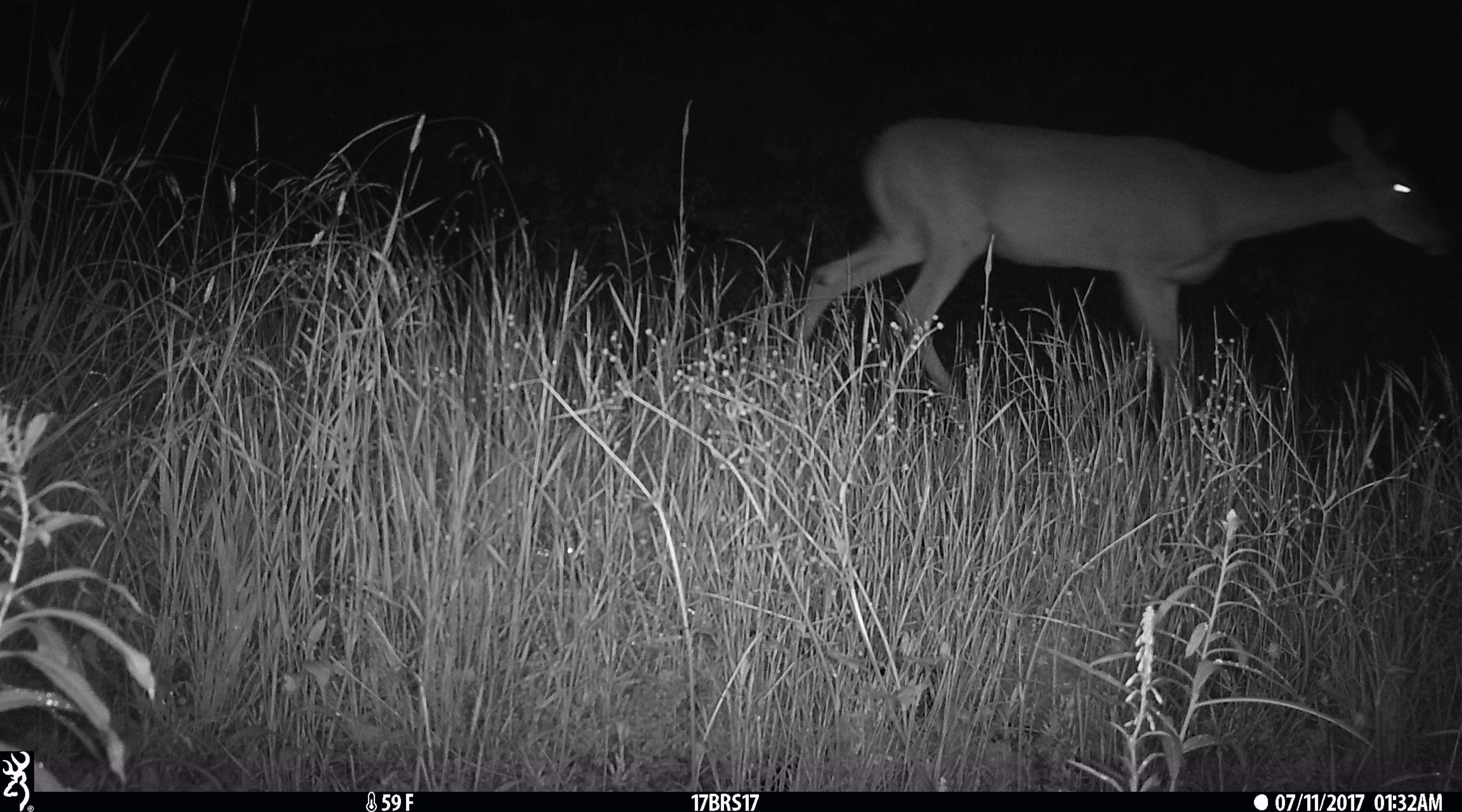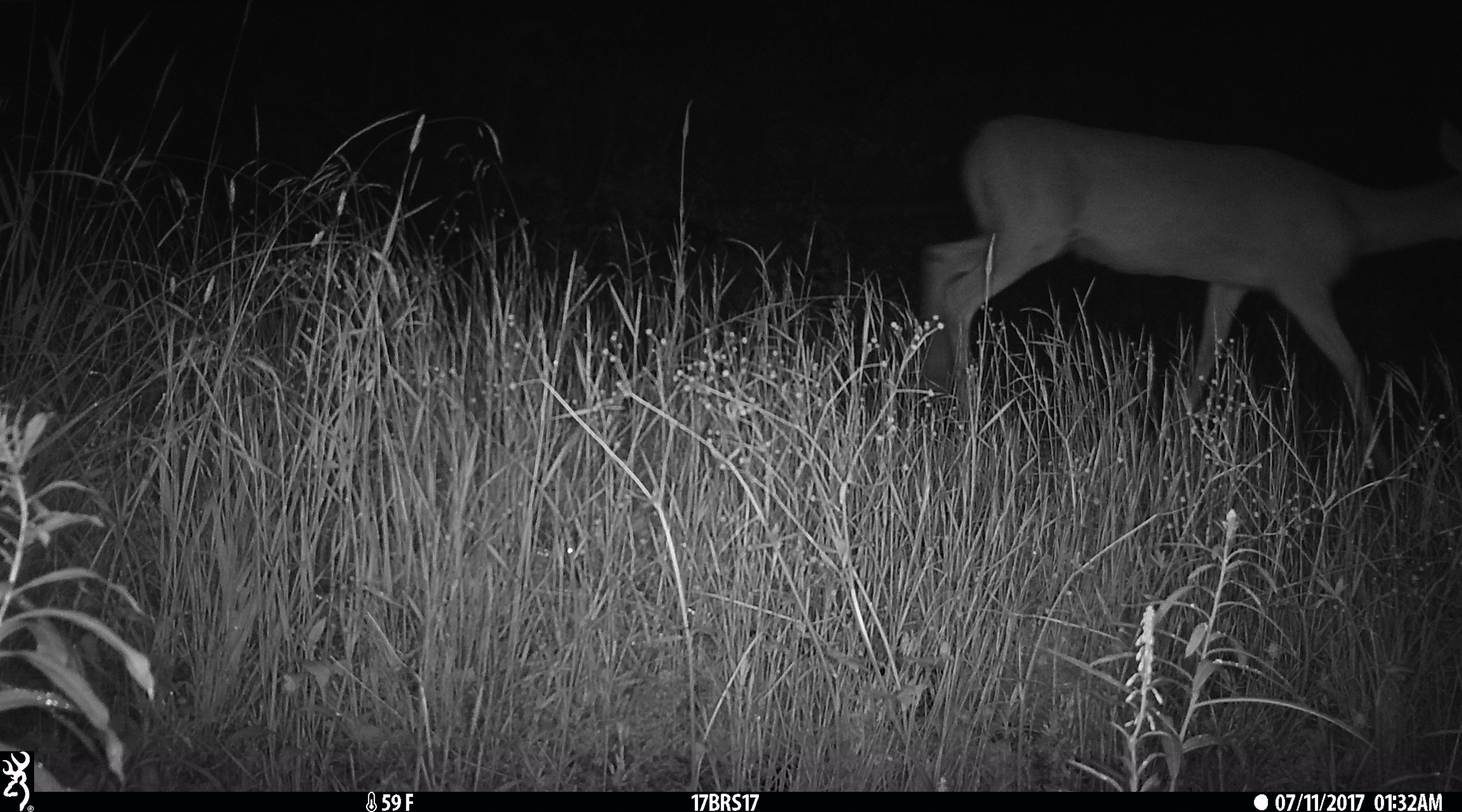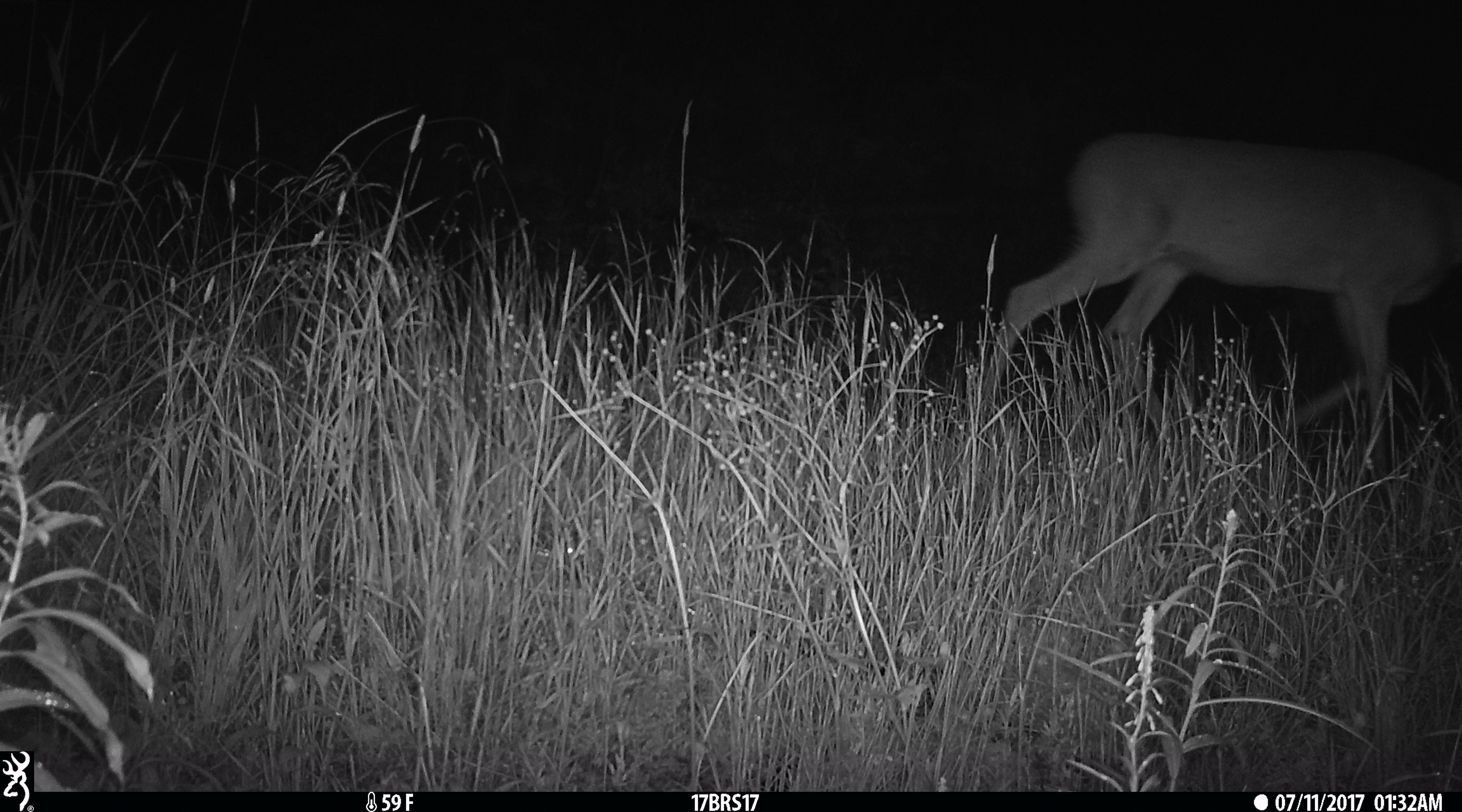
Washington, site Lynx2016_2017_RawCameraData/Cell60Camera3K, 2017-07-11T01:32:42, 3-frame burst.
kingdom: Animalia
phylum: Chordata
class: Mammalia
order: Artiodactyla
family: Cervidae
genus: Odocoileus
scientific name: Odocoileus virginianus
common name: white-tailed deer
Odocoileus virginianus (white-tailed deer). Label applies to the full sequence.